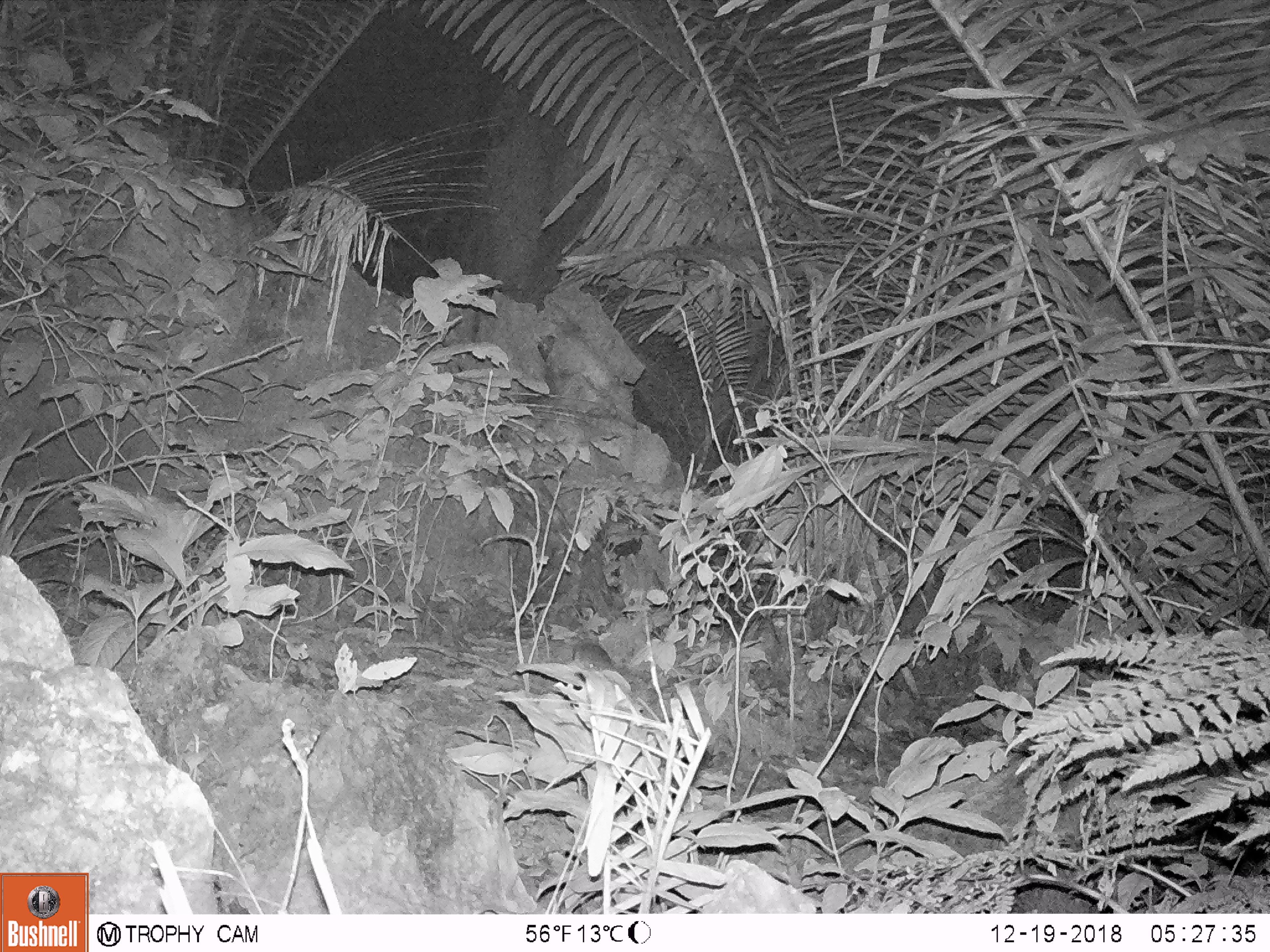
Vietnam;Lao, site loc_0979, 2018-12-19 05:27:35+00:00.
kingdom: Animalia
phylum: Chordata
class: Mammalia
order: Rodentia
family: Muridae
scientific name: Muridae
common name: old-world mice and rats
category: unidentified murid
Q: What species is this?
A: Unidentified murid (old-world mice and rats) (Muridae).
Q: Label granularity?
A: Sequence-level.